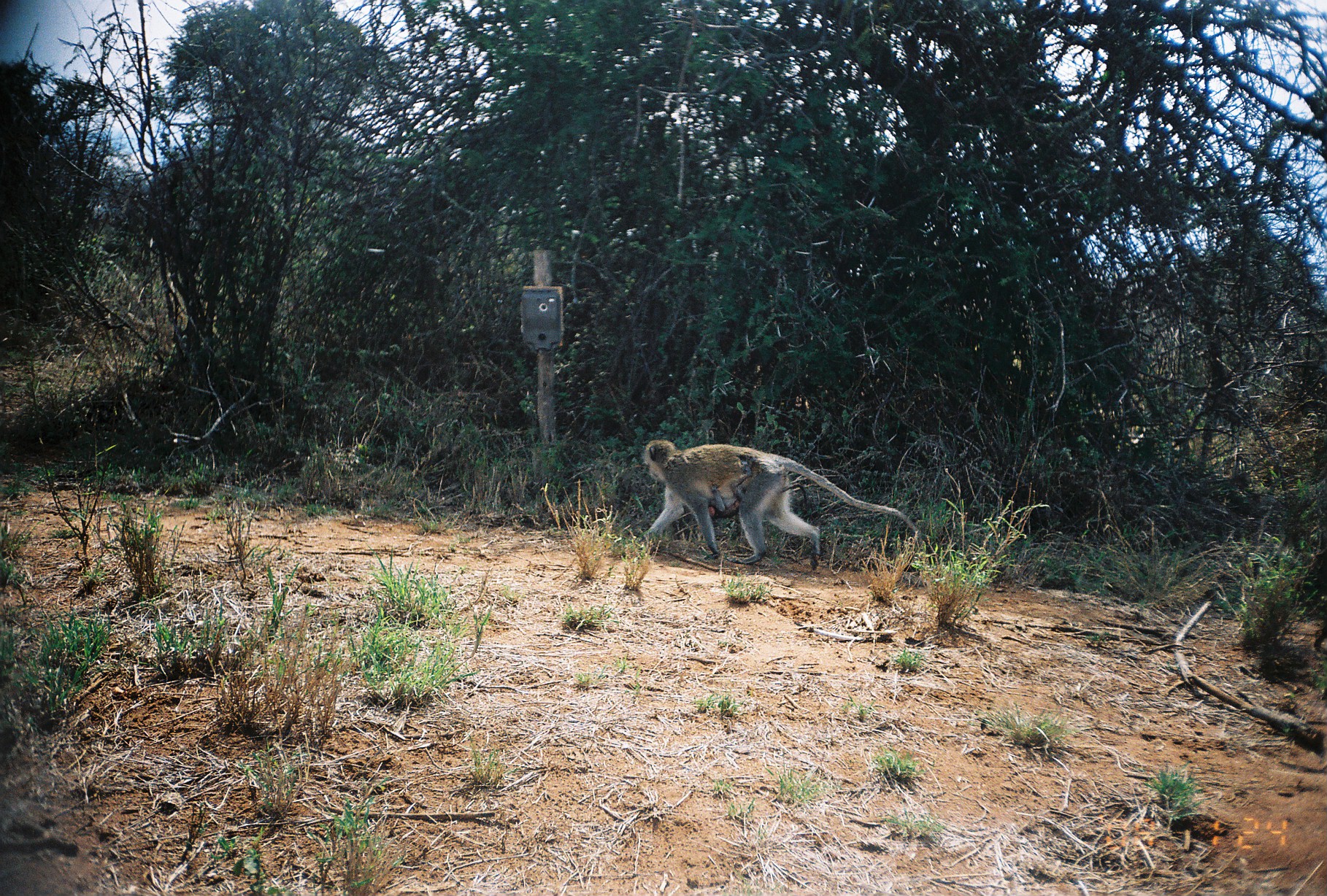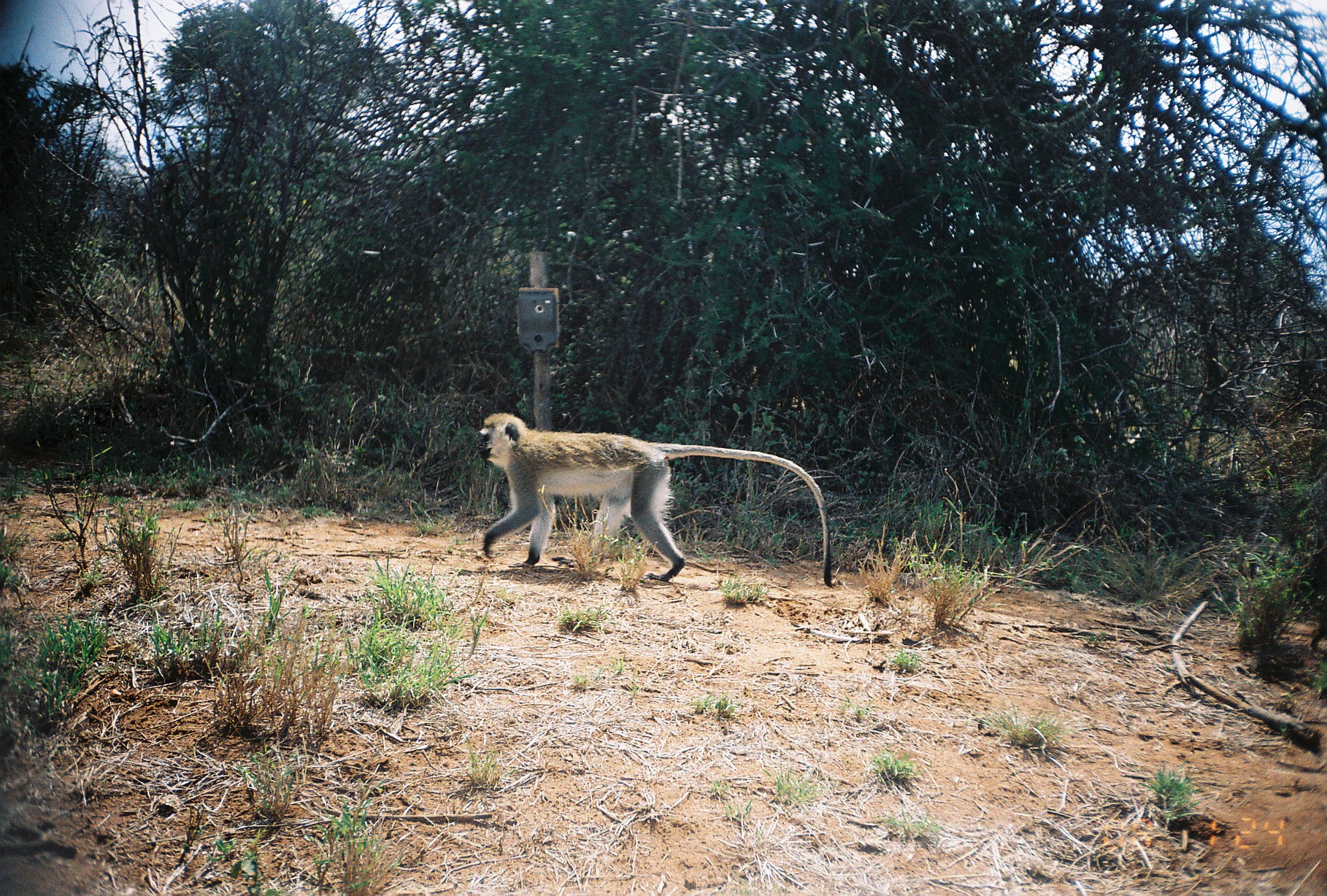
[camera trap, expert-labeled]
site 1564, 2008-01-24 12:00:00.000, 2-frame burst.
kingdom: Animalia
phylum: Chordata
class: Mammalia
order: Primates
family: Cercopithecidae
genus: Chlorocebus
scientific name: Chlorocebus pygerythrus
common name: vervet monkey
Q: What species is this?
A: Chlorocebus pygerythrus (vervet monkey).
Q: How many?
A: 2.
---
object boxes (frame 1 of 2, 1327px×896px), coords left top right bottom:
chlorocebus pygerythrus: 643 437 922 566; 706 465 808 520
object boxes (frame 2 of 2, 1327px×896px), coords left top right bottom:
chlorocebus pygerythrus: 477 413 831 588